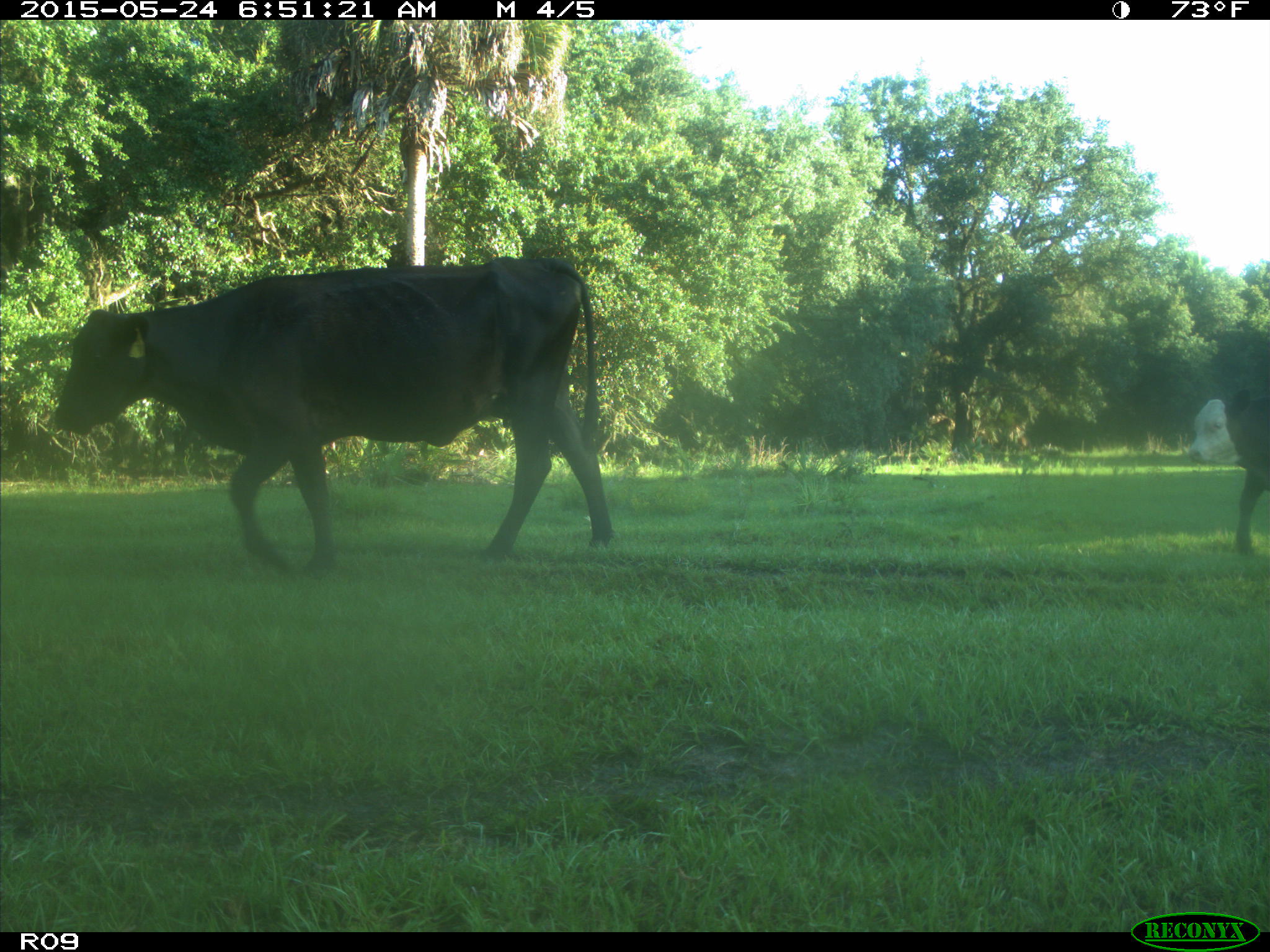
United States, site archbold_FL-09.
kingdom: Animalia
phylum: Chordata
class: Mammalia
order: Artiodactyla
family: Bovidae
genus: Bos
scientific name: Bos taurus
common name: domestic cow